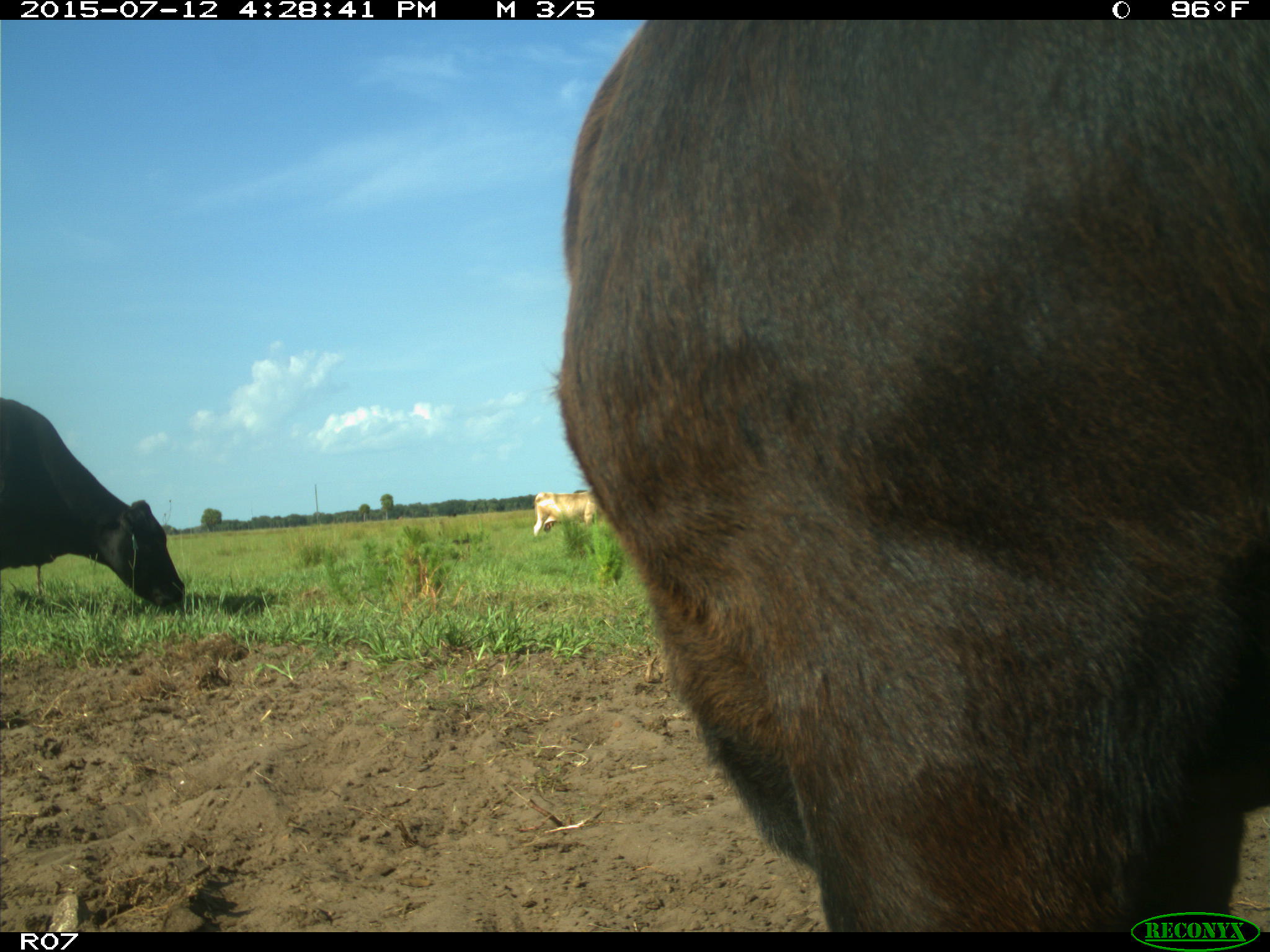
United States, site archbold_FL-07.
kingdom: Animalia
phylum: Chordata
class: Mammalia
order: Artiodactyla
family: Bovidae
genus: Bos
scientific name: Bos taurus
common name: domestic cow